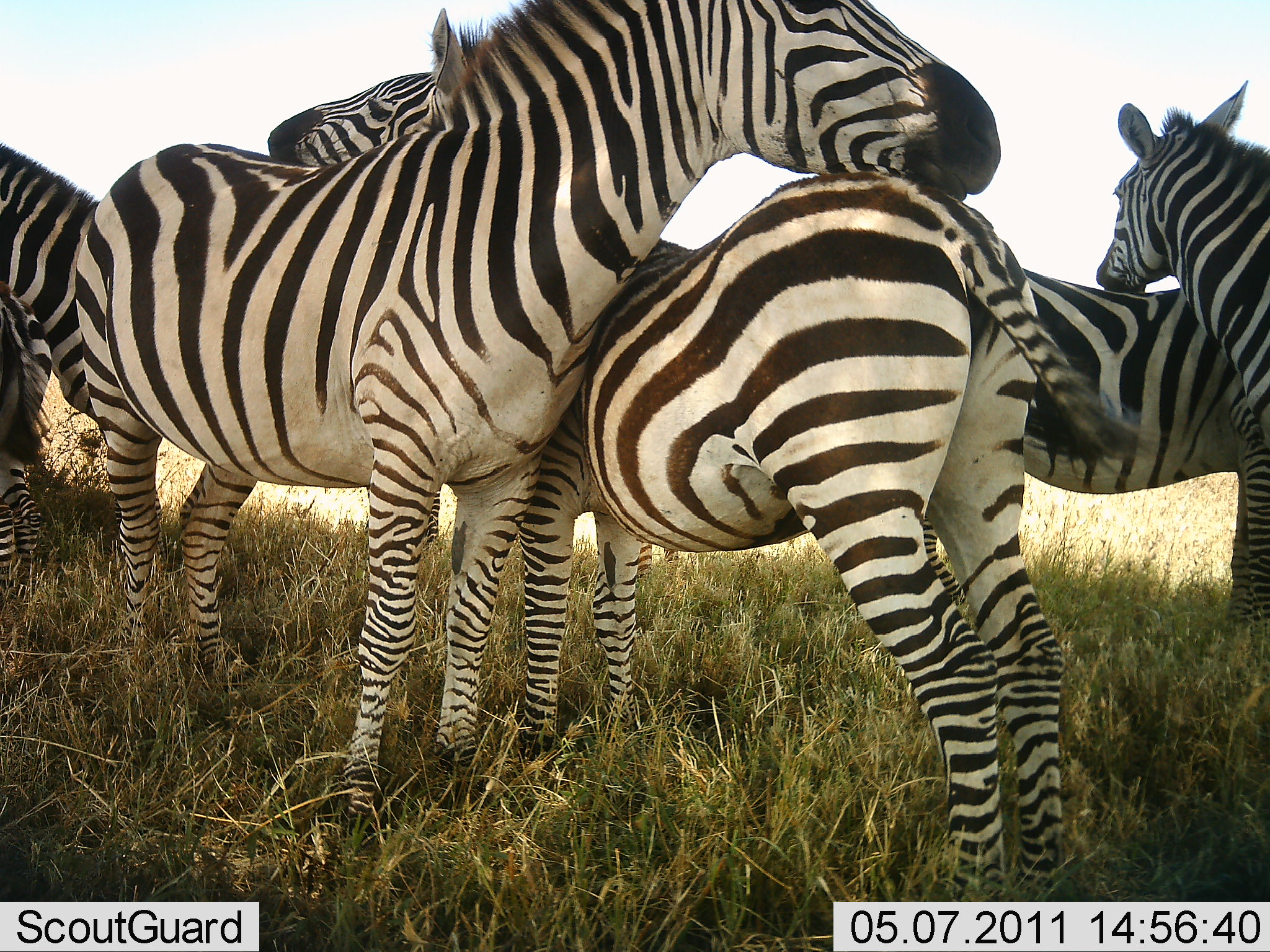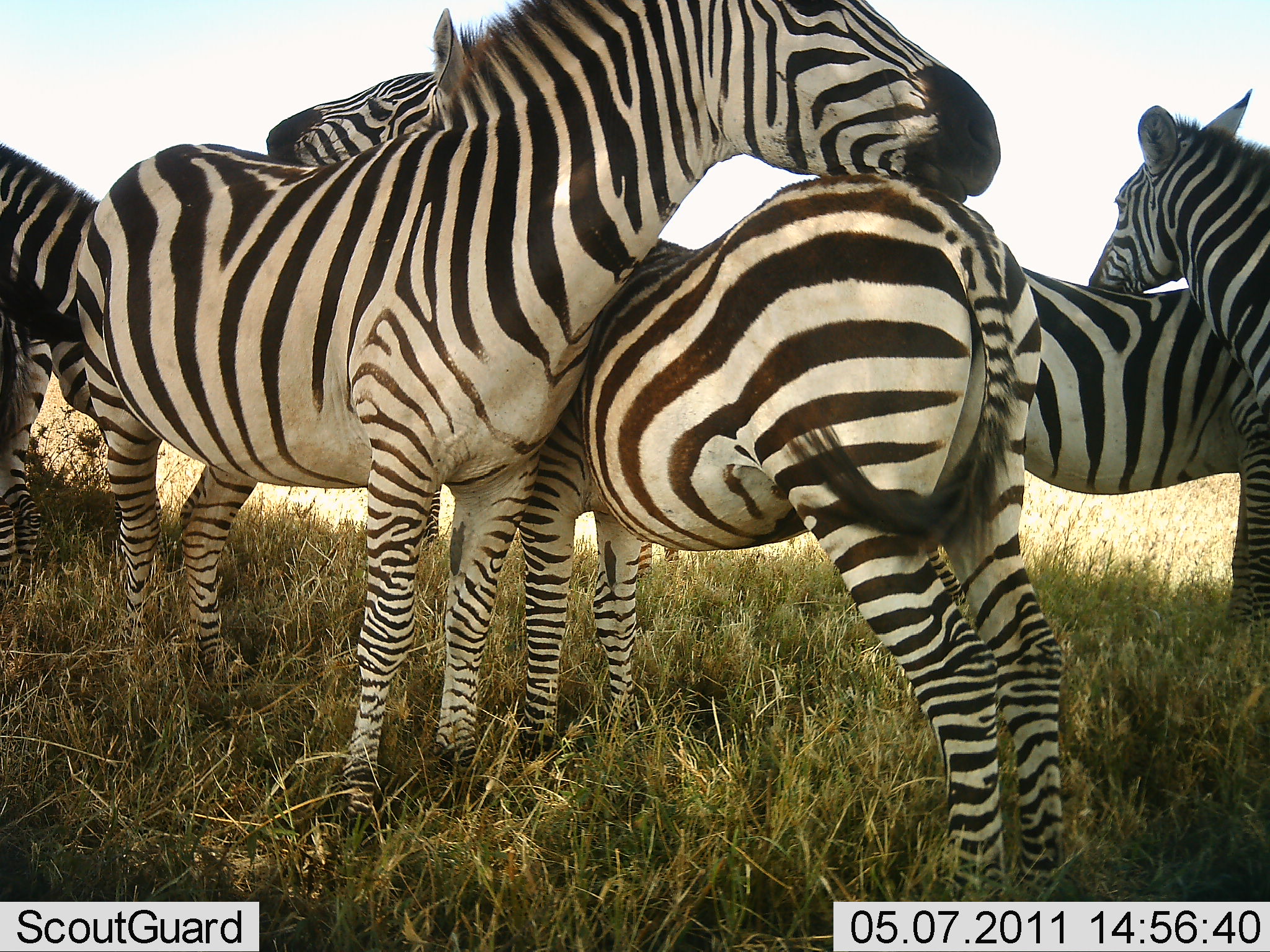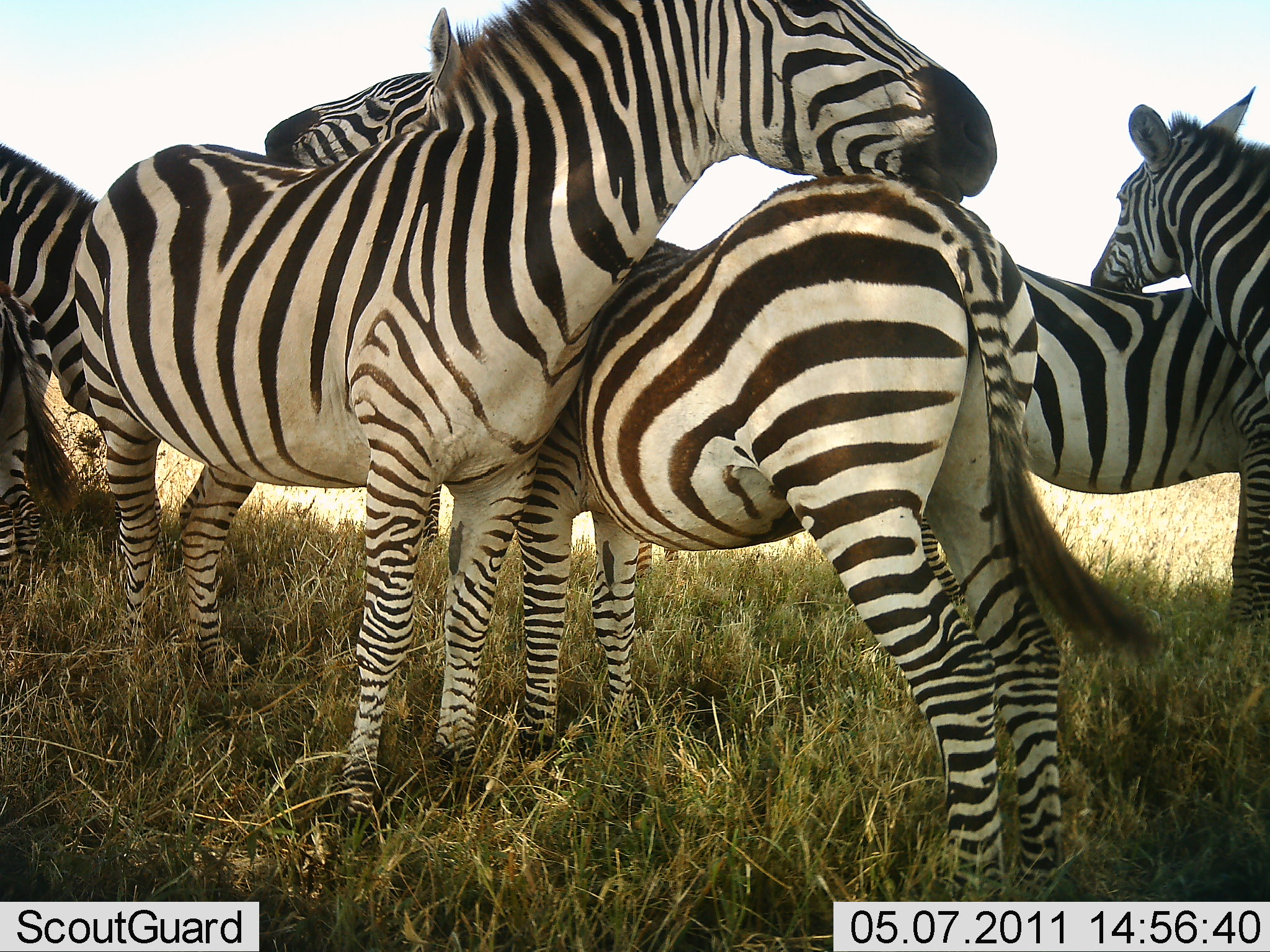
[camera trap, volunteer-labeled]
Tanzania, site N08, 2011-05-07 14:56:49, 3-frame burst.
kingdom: Animalia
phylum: Chordata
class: Mammalia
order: Perissodactyla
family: Equidae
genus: Equus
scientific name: Equus quagga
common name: plains zebra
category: zebra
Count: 5.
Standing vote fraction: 83%.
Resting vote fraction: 8%.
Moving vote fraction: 0%.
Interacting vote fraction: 75%.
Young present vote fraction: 25%.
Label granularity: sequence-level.